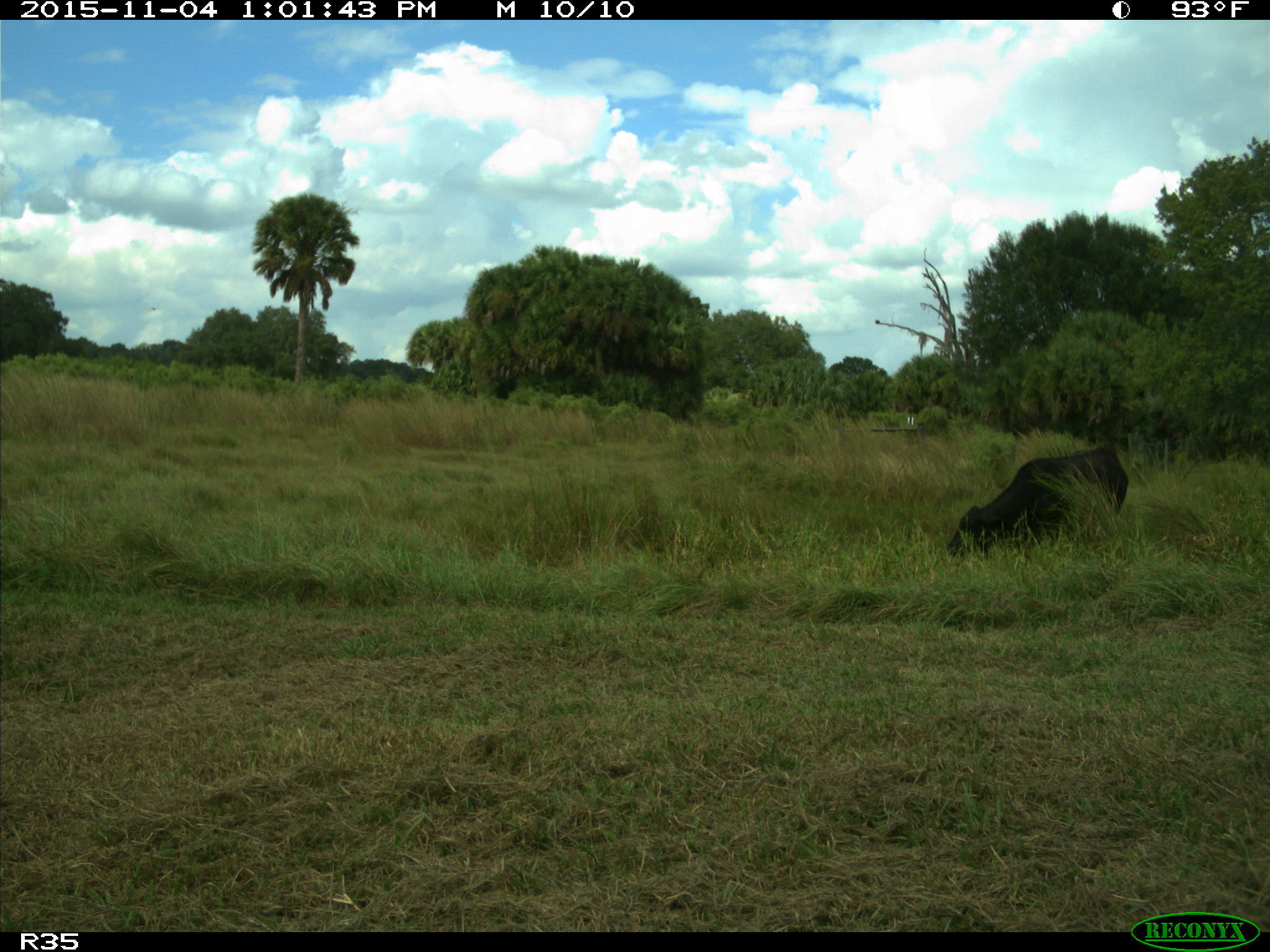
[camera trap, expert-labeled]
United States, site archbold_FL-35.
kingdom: Animalia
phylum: Chordata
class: Mammalia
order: Artiodactyla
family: Bovidae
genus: Bos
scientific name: Bos taurus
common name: domestic cow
Bos taurus (domestic cow).